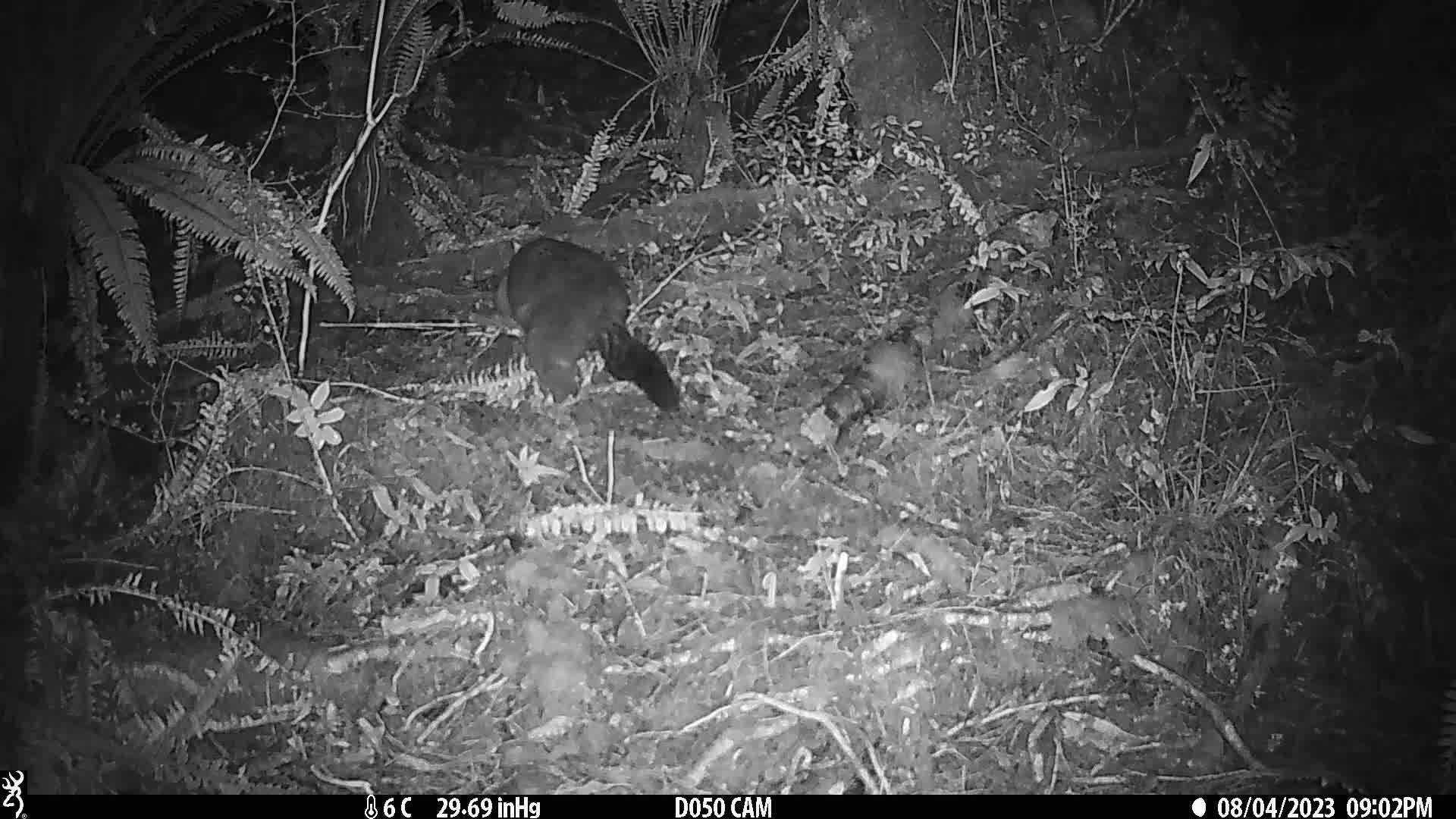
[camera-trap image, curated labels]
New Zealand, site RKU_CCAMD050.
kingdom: Animalia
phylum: Chordata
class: Mammalia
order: Diprotodontia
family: Phalangeridae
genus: Trichosurus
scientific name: Trichosurus vulpecula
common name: common brushtail possum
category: possum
Possum (common brushtail possum) (Trichosurus vulpecula).